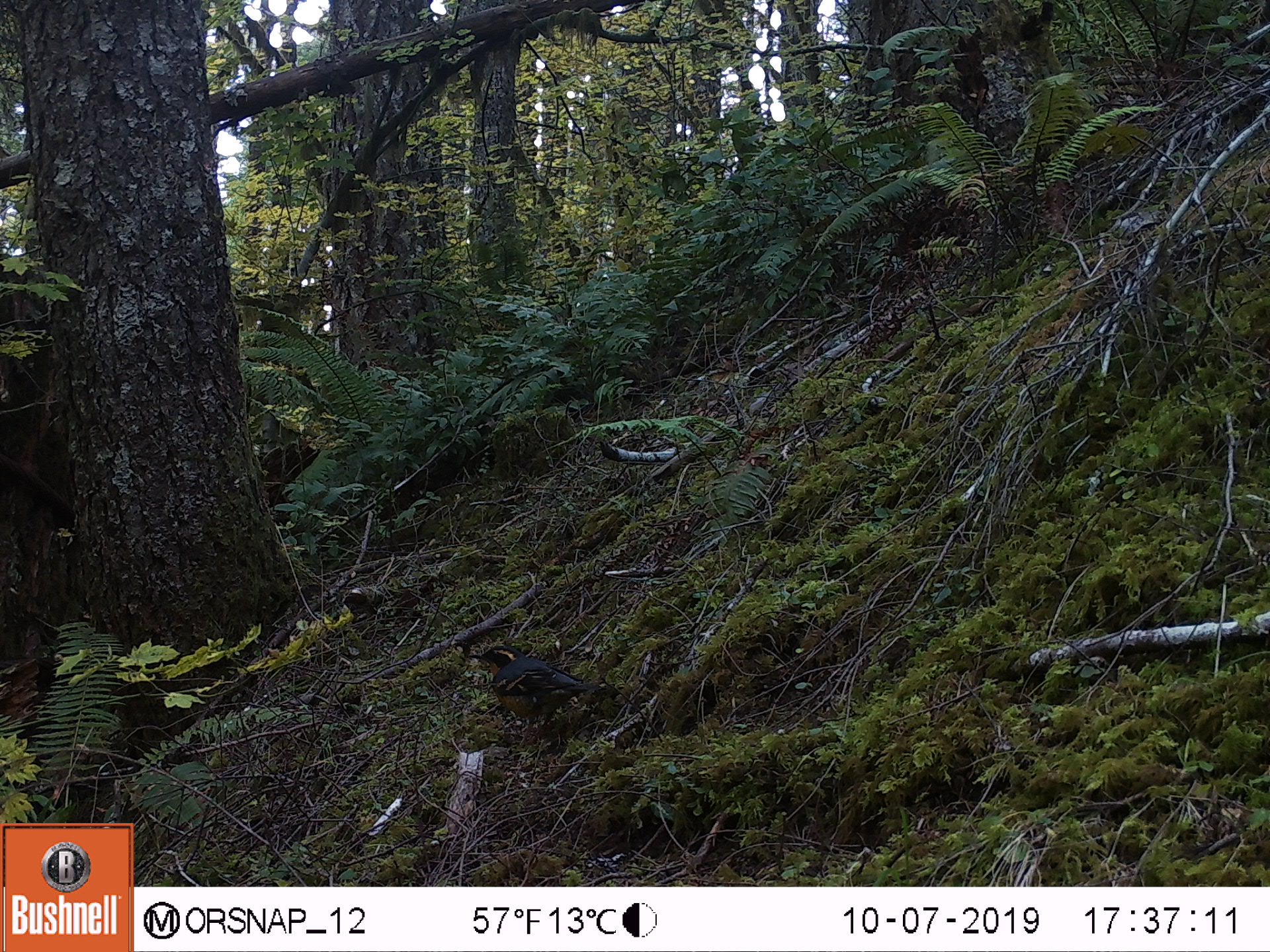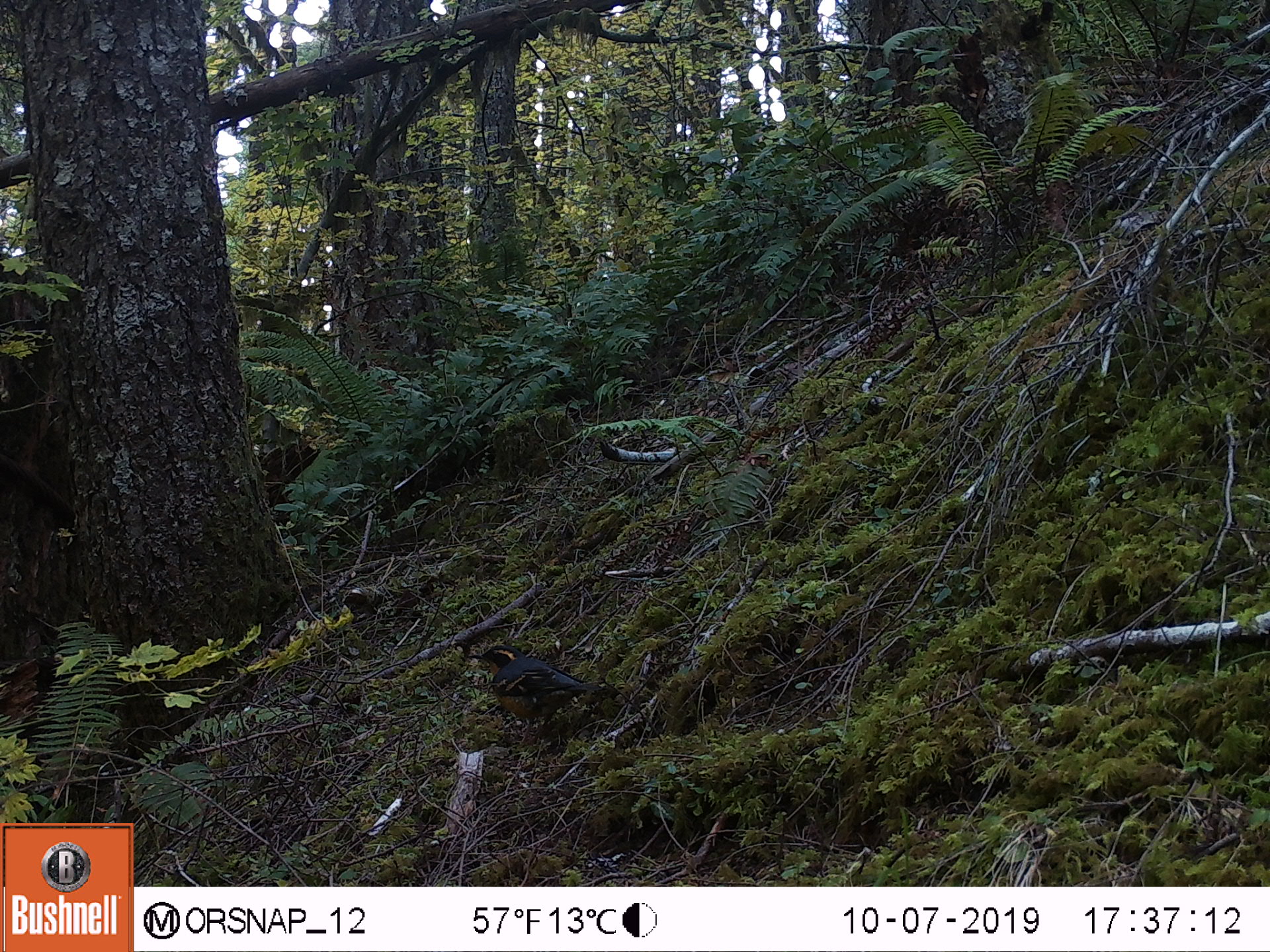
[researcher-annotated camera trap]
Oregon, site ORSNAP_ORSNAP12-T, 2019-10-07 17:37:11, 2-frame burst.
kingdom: Animalia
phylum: Chordata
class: Aves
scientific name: Aves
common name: bird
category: other bird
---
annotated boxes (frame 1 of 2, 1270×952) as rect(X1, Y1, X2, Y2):
other bird: rect(449, 634, 648, 774)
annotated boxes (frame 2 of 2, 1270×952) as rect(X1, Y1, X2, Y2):
other bird: rect(460, 632, 595, 768)